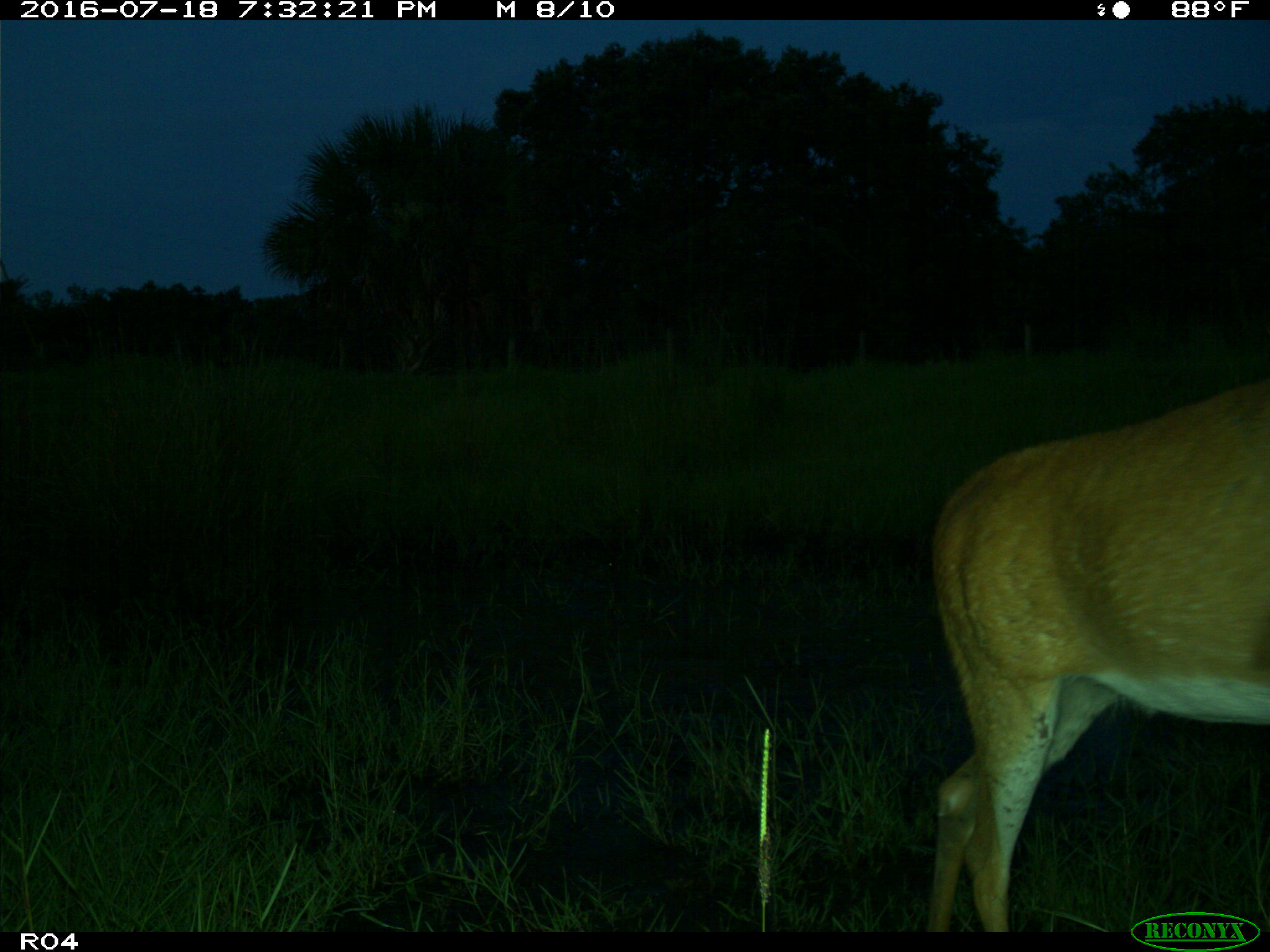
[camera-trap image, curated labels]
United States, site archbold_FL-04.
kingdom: Animalia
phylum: Chordata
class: Mammalia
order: Artiodactyla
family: Cervidae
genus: Odocoileus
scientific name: Odocoileus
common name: deer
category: unidentified deer